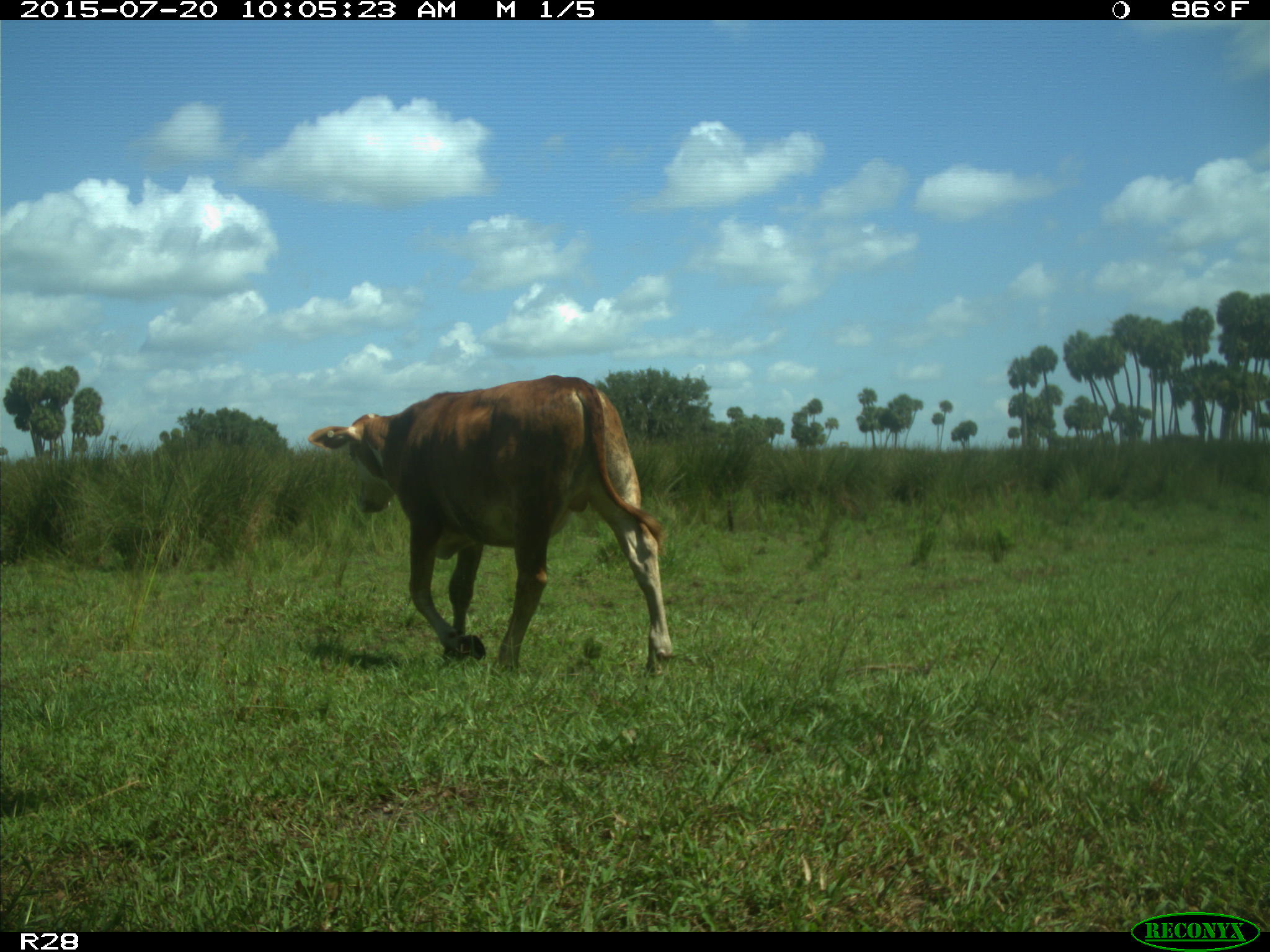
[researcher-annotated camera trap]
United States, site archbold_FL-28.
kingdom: Animalia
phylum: Chordata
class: Mammalia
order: Artiodactyla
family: Bovidae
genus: Bos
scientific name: Bos taurus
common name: domestic cow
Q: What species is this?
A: Bos taurus (domestic cow).